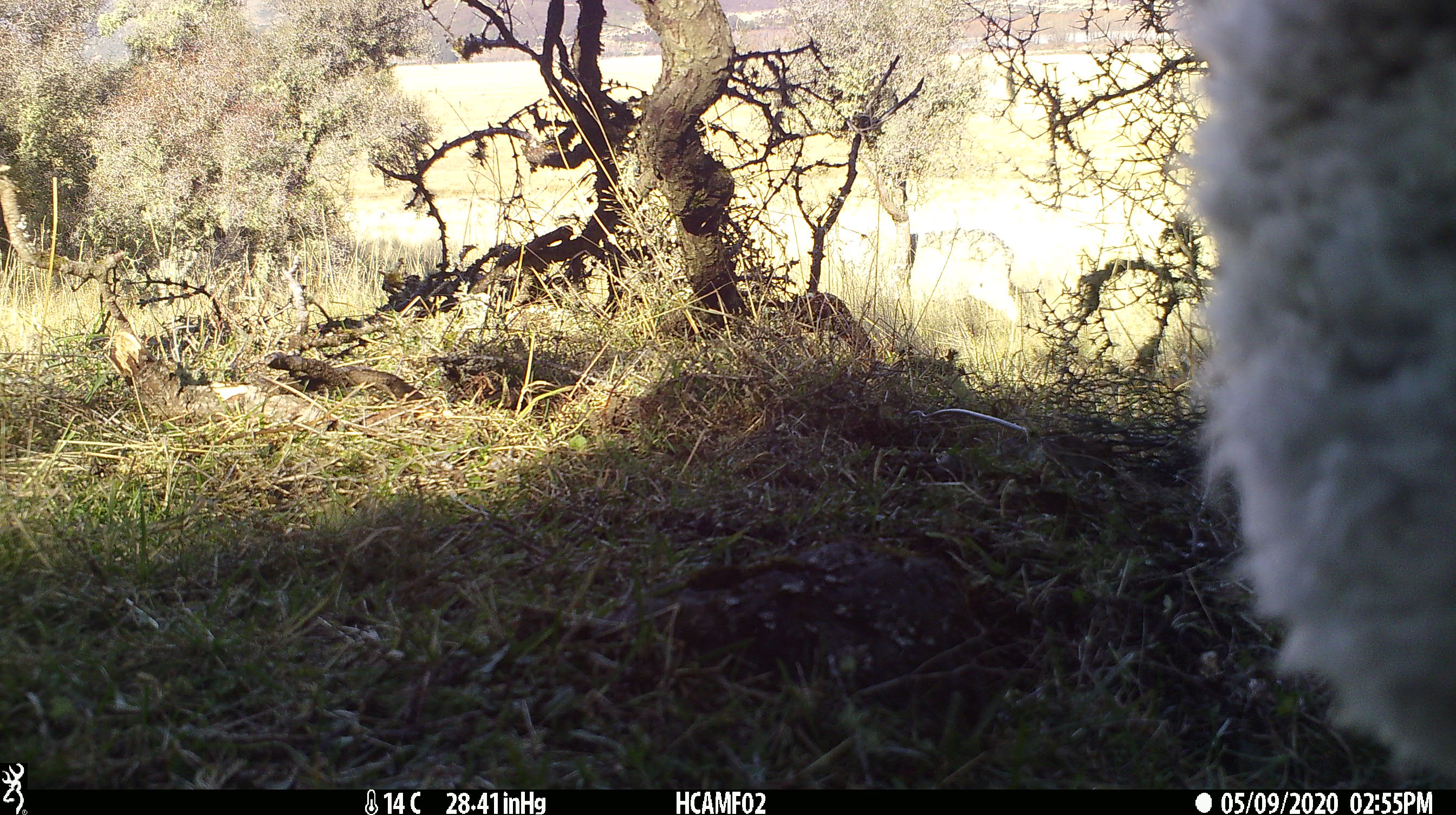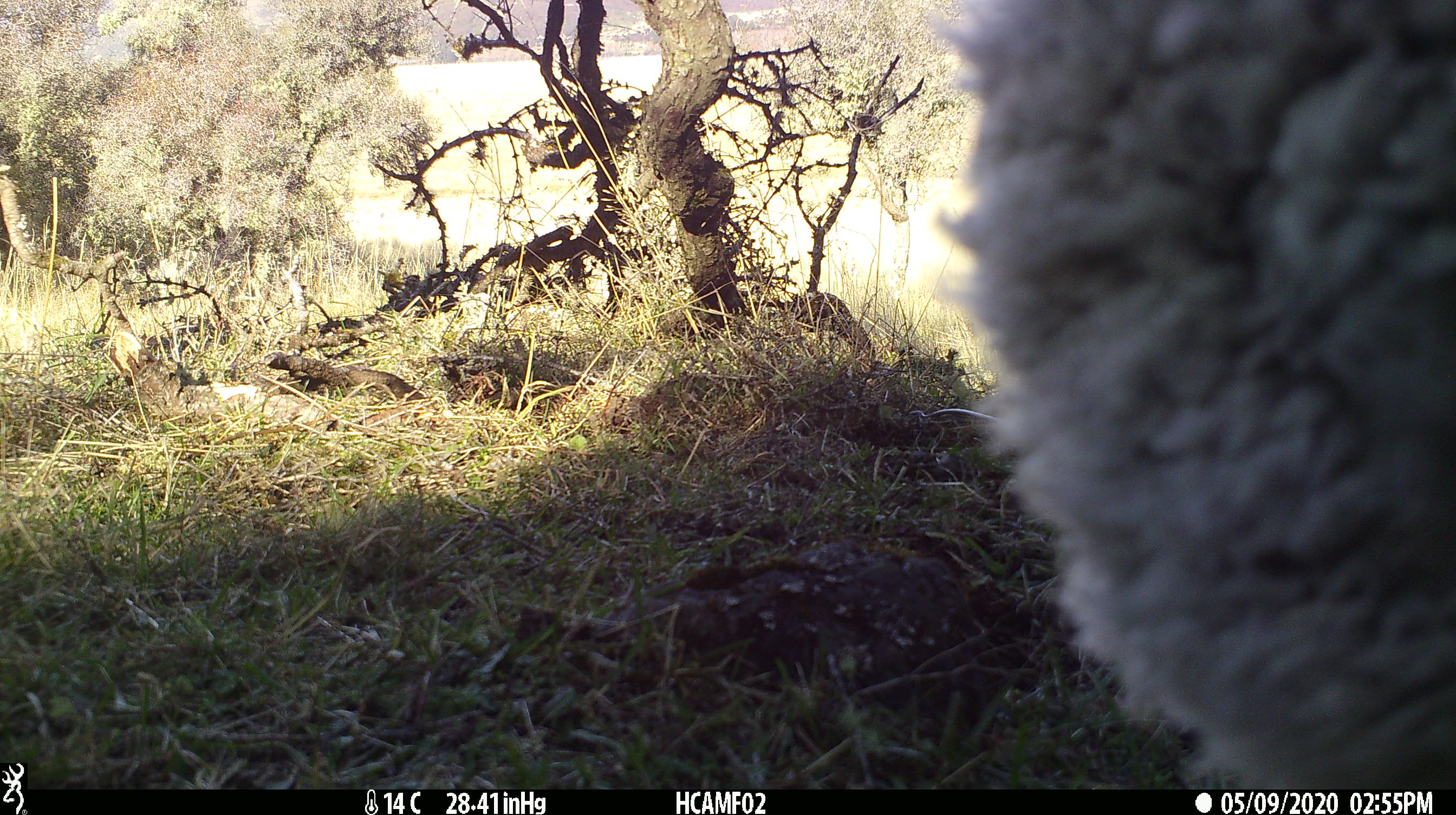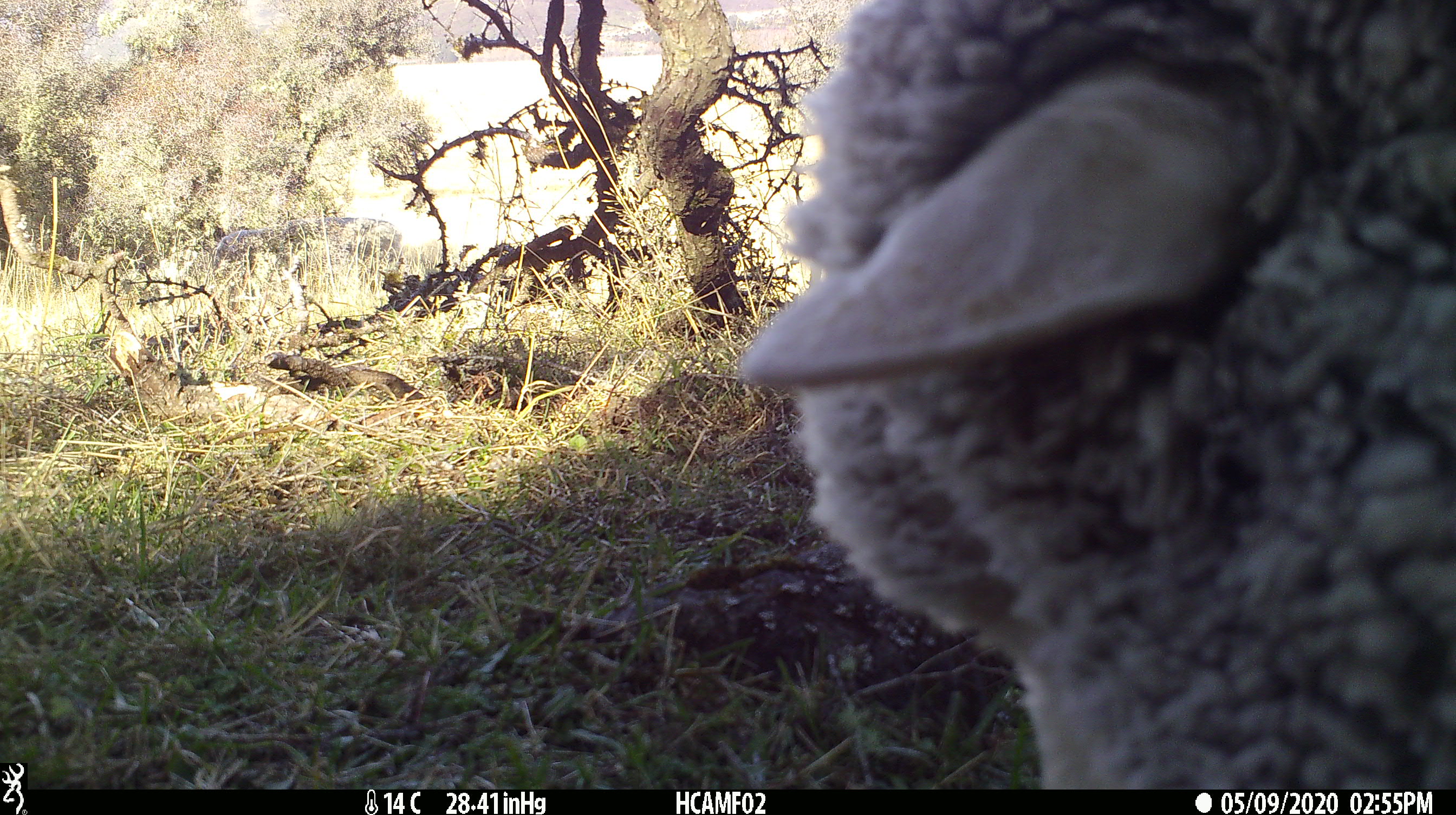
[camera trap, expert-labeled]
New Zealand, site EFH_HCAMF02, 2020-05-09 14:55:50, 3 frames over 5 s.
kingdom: Animalia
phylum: Chordata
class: Mammalia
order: Artiodactyla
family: Bovidae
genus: Ovis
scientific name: Ovis aries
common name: domestic sheep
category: sheep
Sheep (domestic sheep) (Ovis aries).